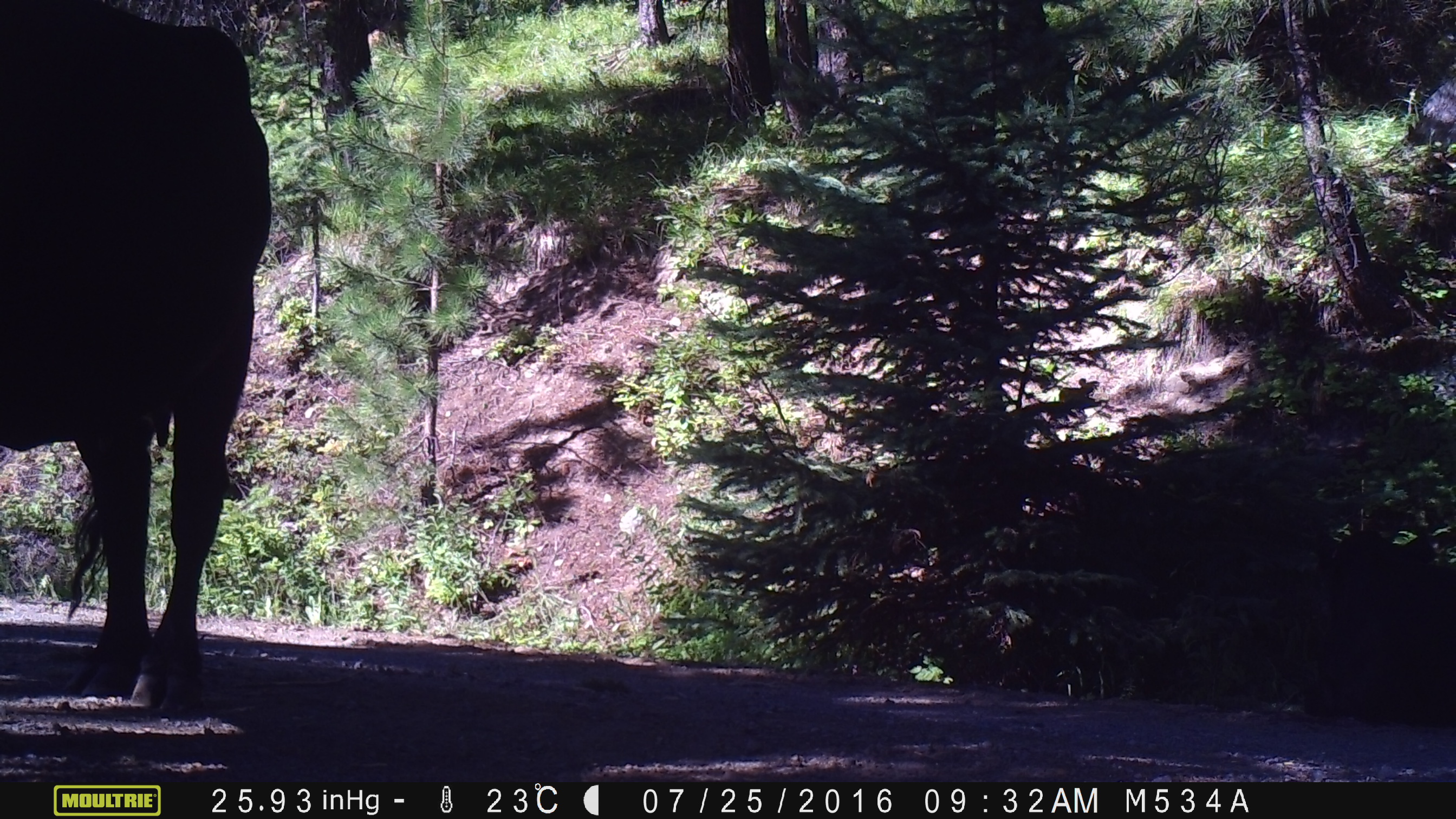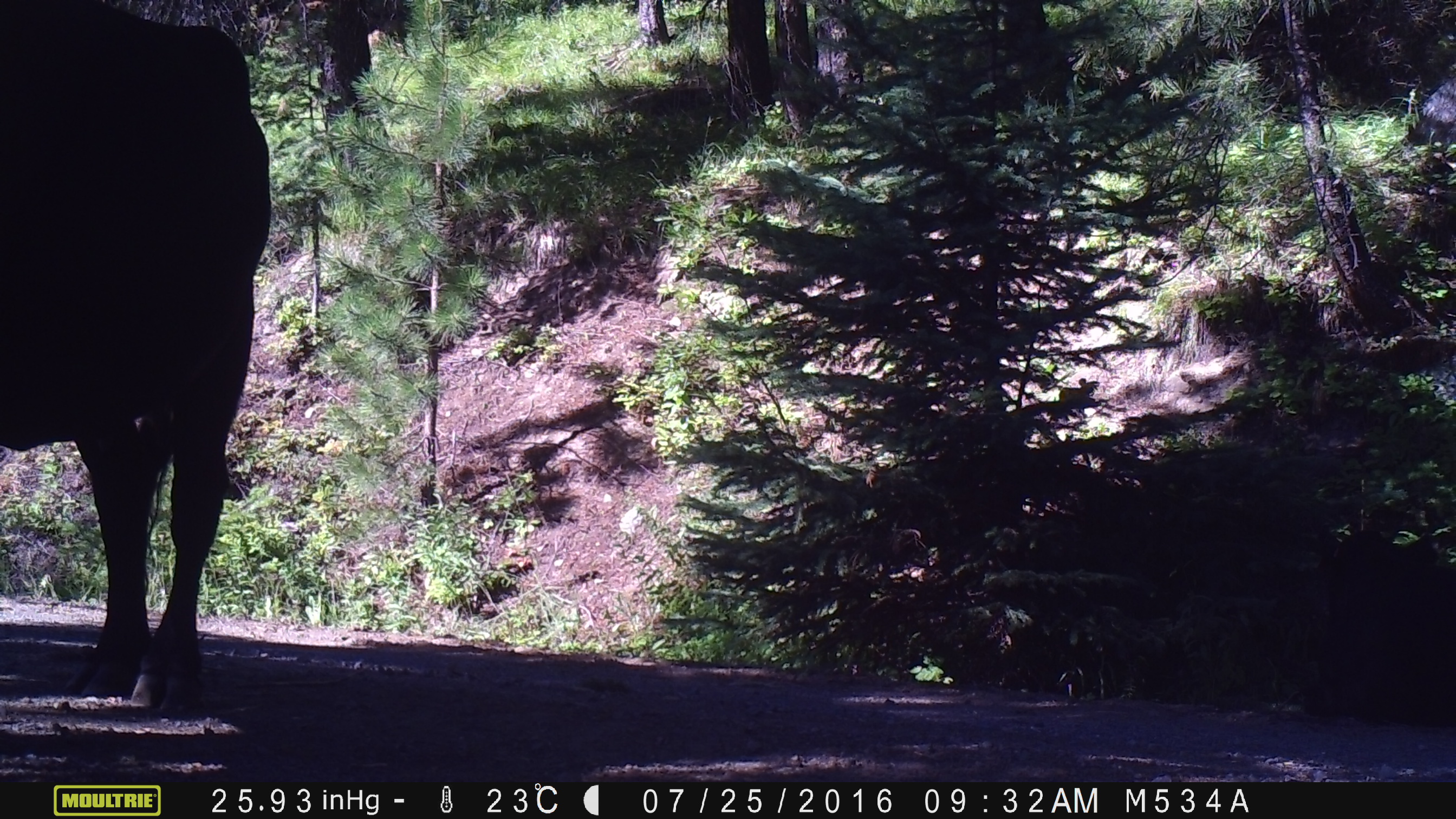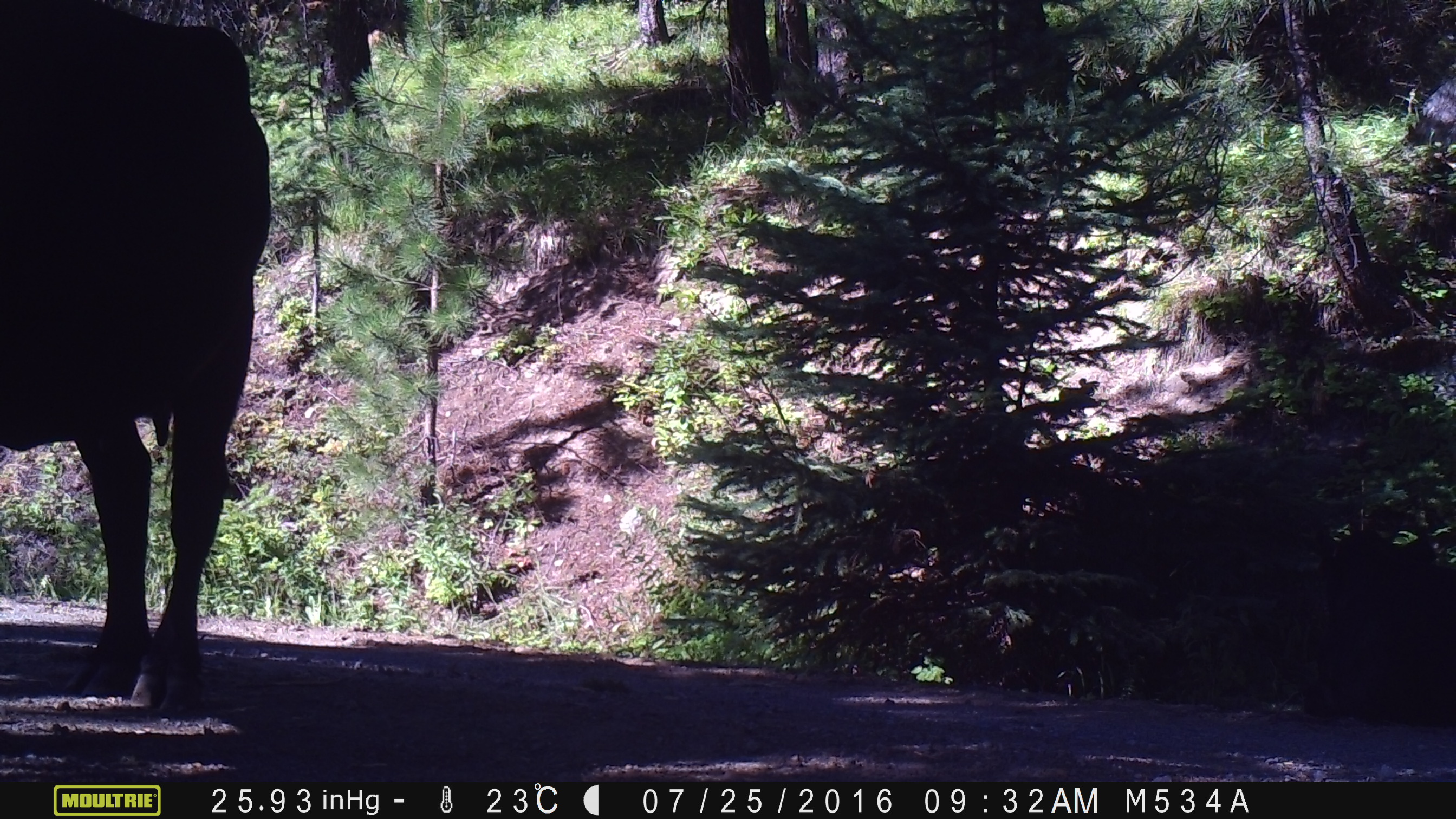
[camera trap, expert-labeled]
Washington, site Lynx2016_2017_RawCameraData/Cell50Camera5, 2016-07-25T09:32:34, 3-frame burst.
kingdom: Animalia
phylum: Chordata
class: Mammalia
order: Artiodactyla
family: Bovidae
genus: Bos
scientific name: Bos taurus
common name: domestic cattle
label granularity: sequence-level